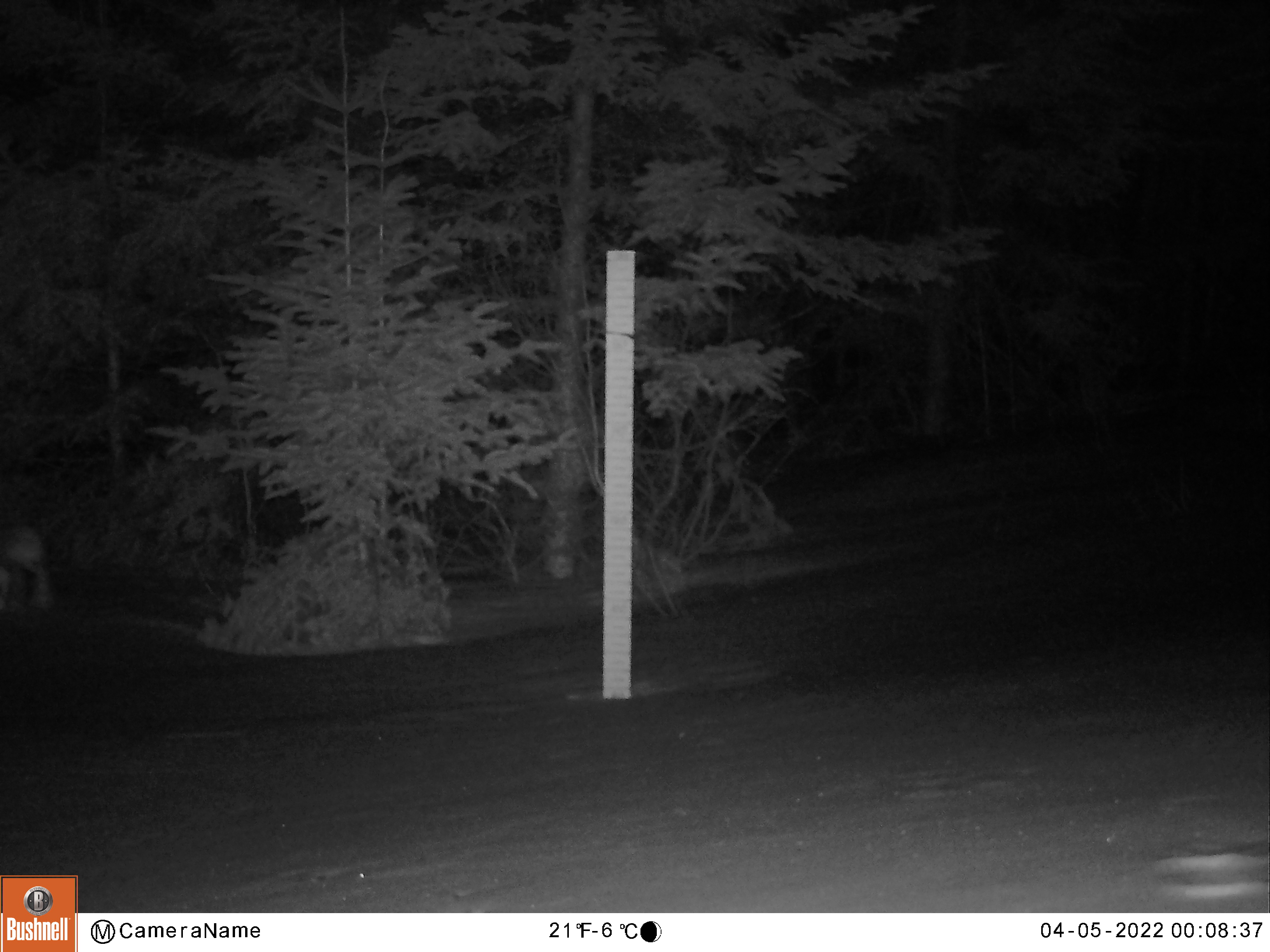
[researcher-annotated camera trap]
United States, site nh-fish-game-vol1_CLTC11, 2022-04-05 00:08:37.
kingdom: Animalia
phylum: Chordata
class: Mammalia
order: Lagomorpha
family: Leporidae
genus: Lepus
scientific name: Lepus americanus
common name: snowshoe hare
Snowshoe hare (Lepus americanus).